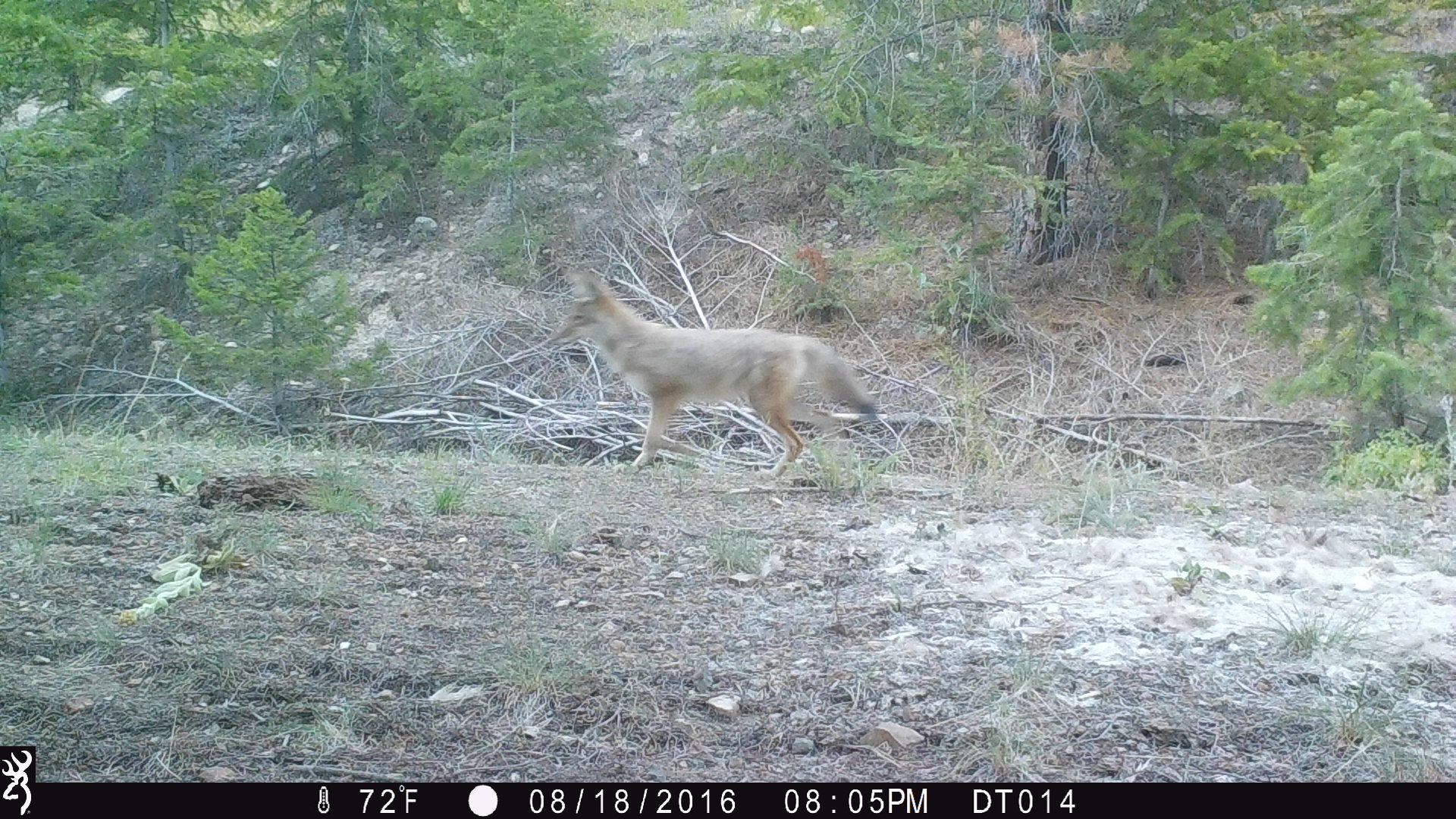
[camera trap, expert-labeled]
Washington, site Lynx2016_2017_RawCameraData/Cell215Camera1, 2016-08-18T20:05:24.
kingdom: Animalia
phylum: Chordata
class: Mammalia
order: Carnivora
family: Canidae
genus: Canis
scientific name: Canis latrans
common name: coyote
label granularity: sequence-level